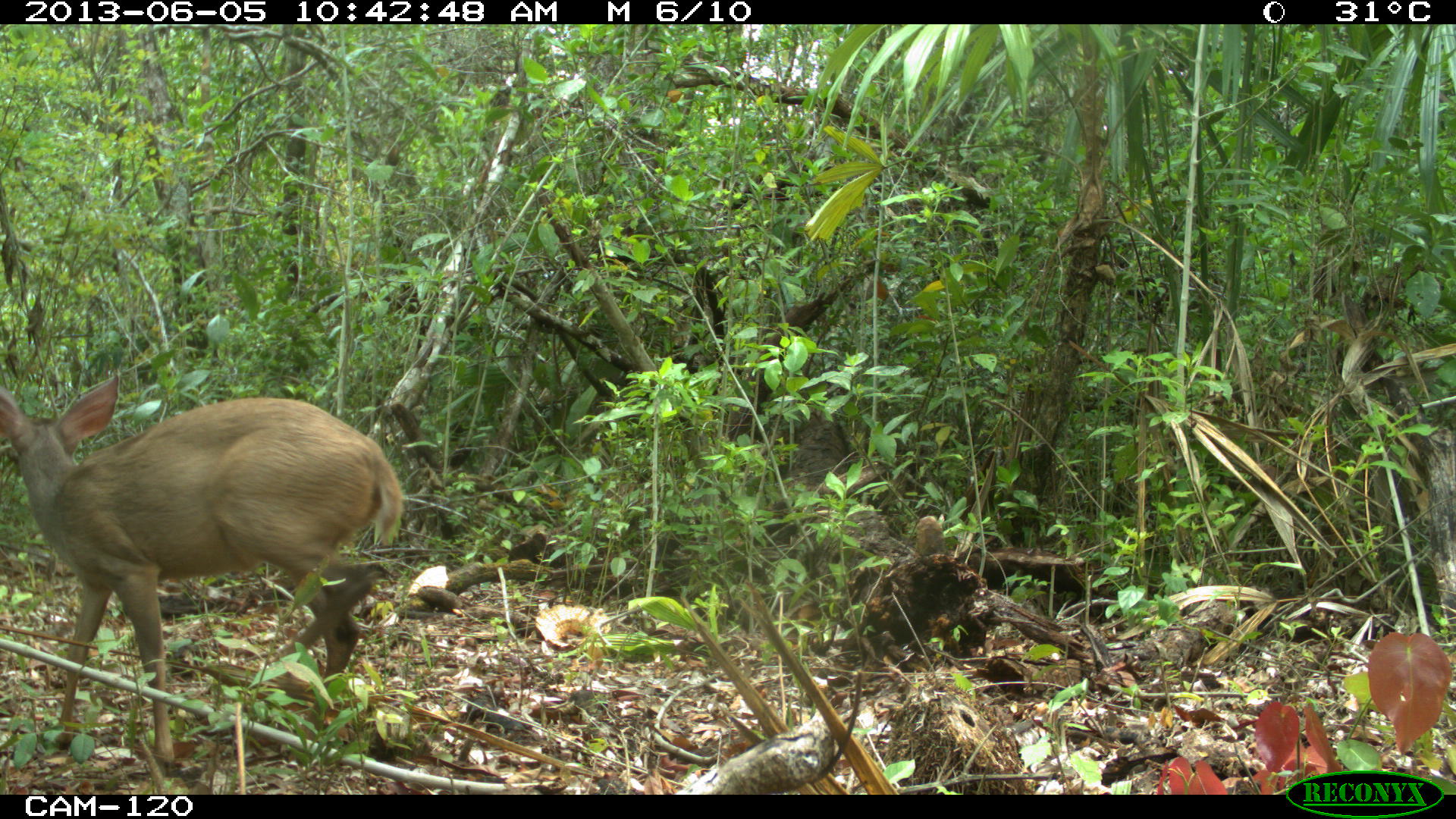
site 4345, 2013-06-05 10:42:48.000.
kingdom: Animalia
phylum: Chordata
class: Mammalia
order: Artiodactyla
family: Cervidae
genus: Odocoileus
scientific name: Odocoileus pandora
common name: yucatán brown brocket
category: mazama pandora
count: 1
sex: female